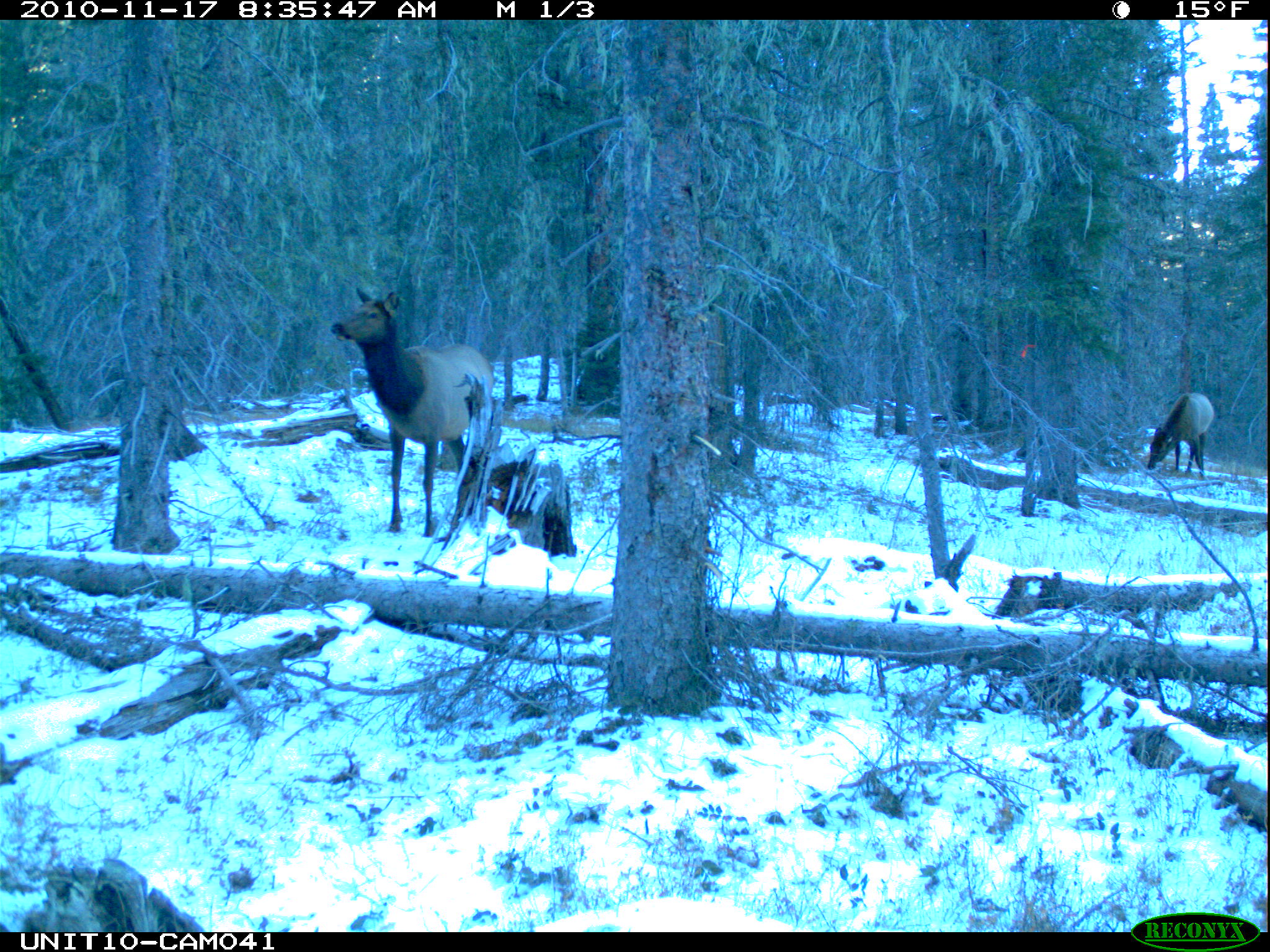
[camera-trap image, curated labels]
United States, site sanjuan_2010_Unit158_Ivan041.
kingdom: Animalia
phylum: Chordata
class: Mammalia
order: Artiodactyla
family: Cervidae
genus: Cervus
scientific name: Cervus elaphus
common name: red deer